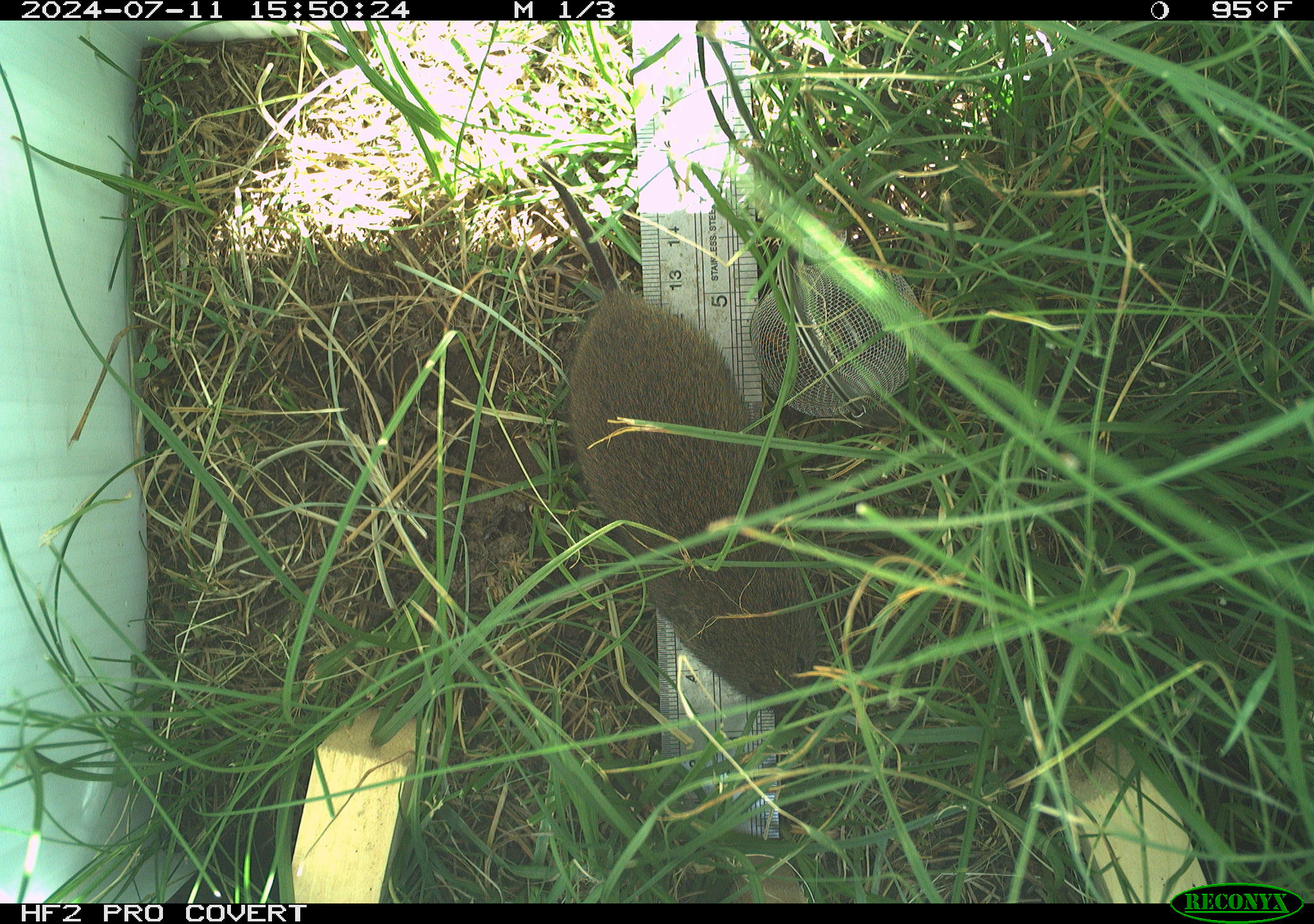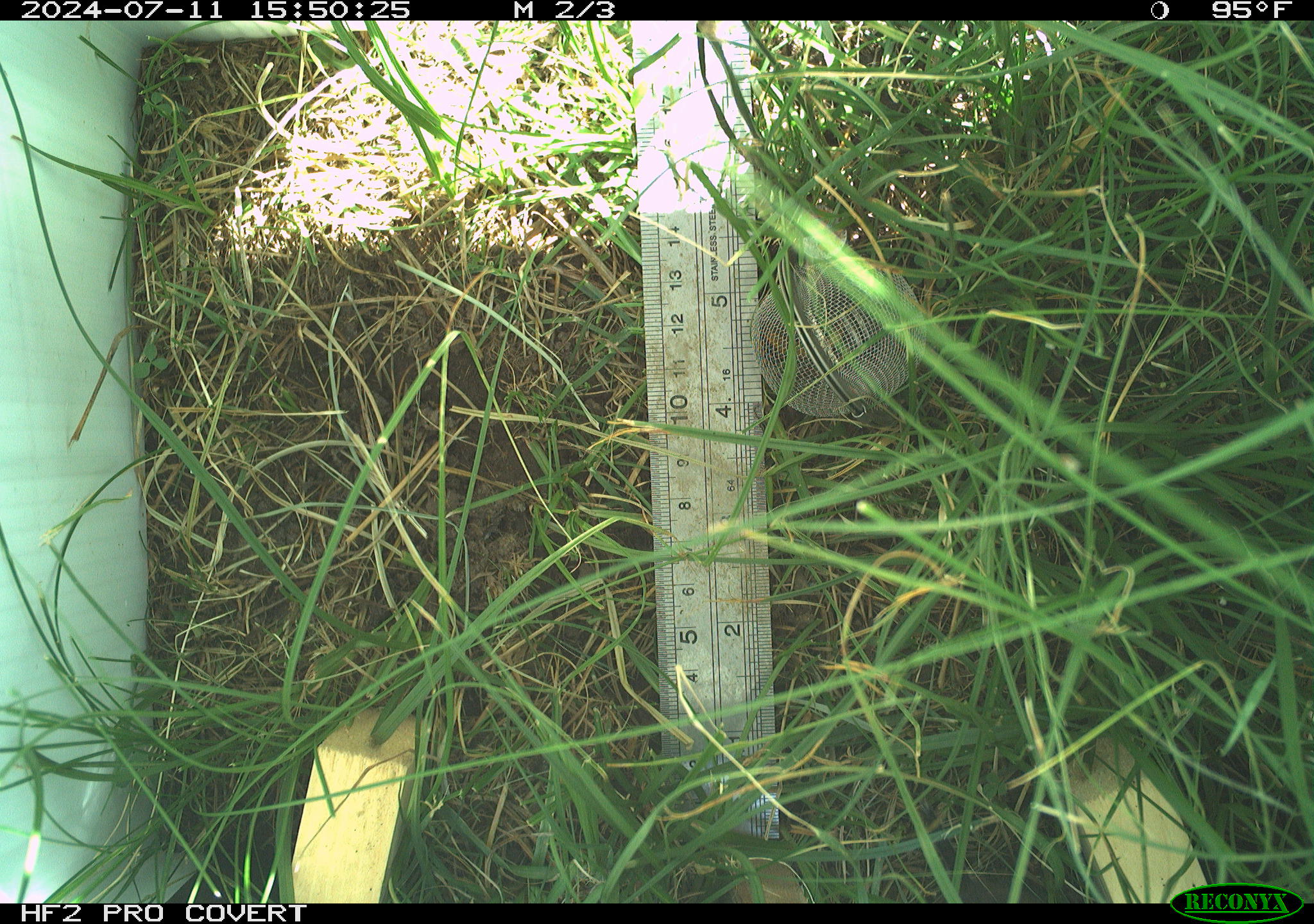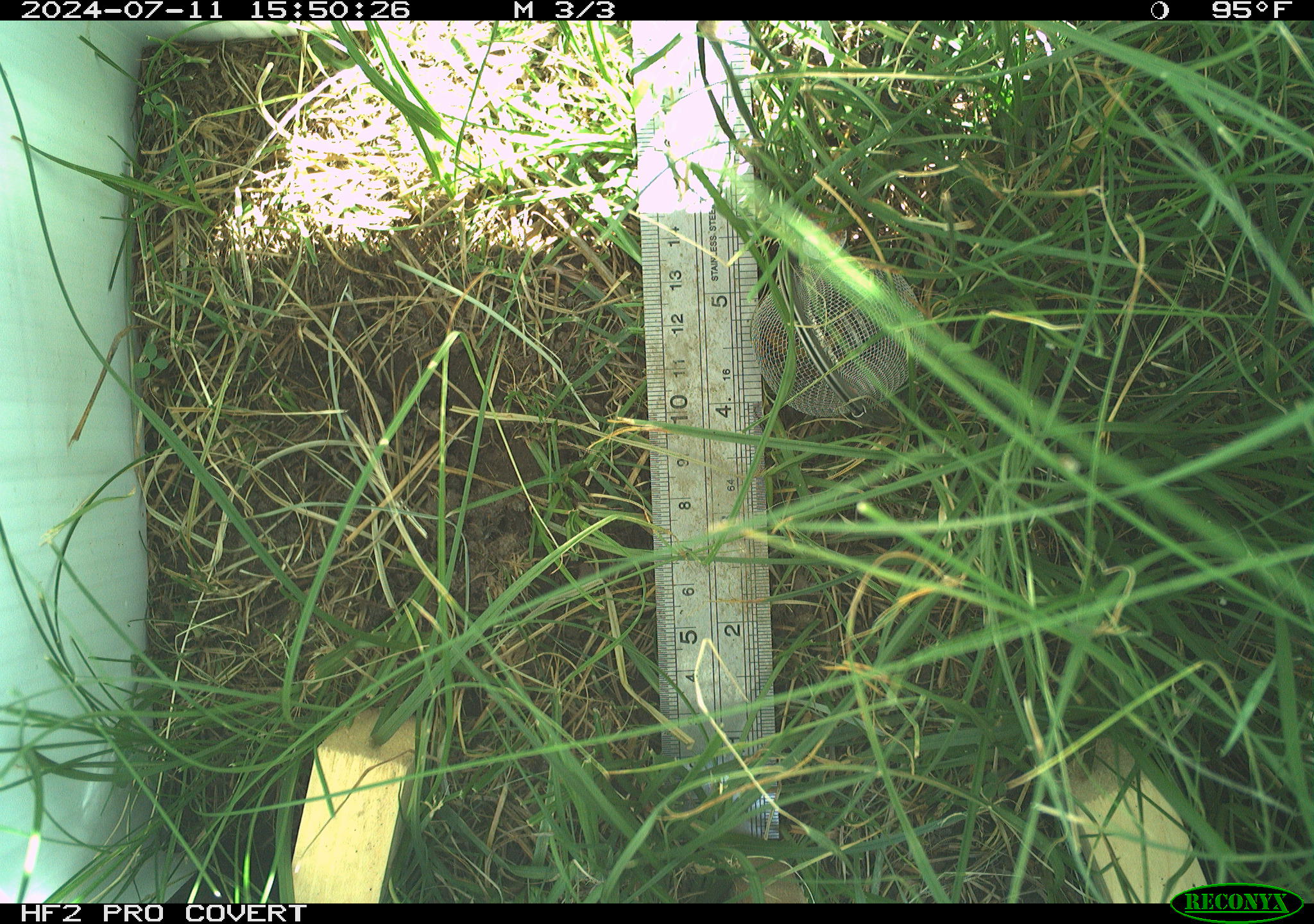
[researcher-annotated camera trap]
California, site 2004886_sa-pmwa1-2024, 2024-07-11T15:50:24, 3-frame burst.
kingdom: Animalia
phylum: Chordata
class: Mammalia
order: Rodentia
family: Cricetidae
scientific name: Arvicolinae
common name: voles, lemmings, and muskrats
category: arvicolinae subfamily